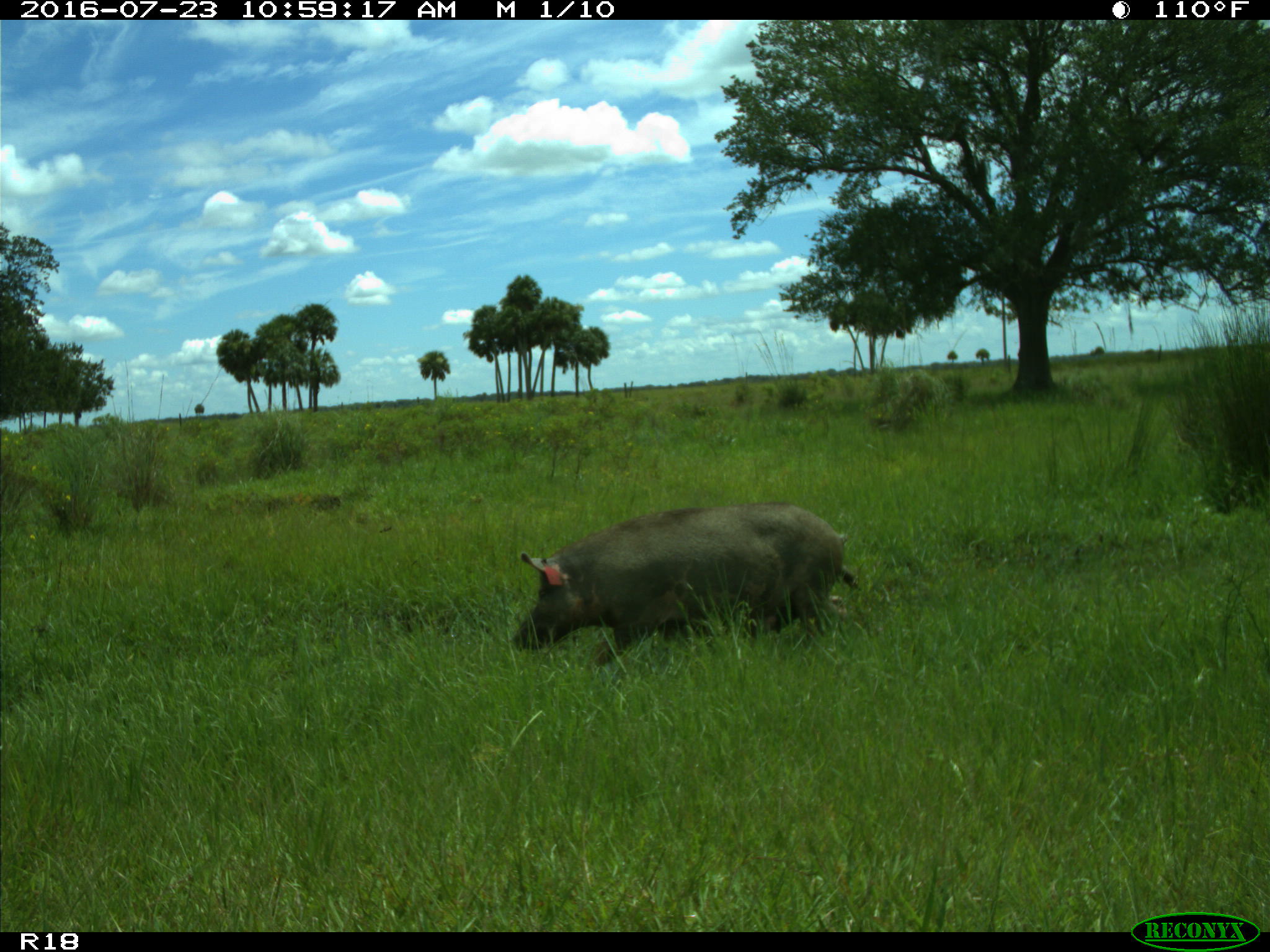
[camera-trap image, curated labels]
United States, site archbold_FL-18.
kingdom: Animalia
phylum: Chordata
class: Mammalia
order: Artiodactyla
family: Suidae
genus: Sus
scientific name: Sus scrofa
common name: wild boar